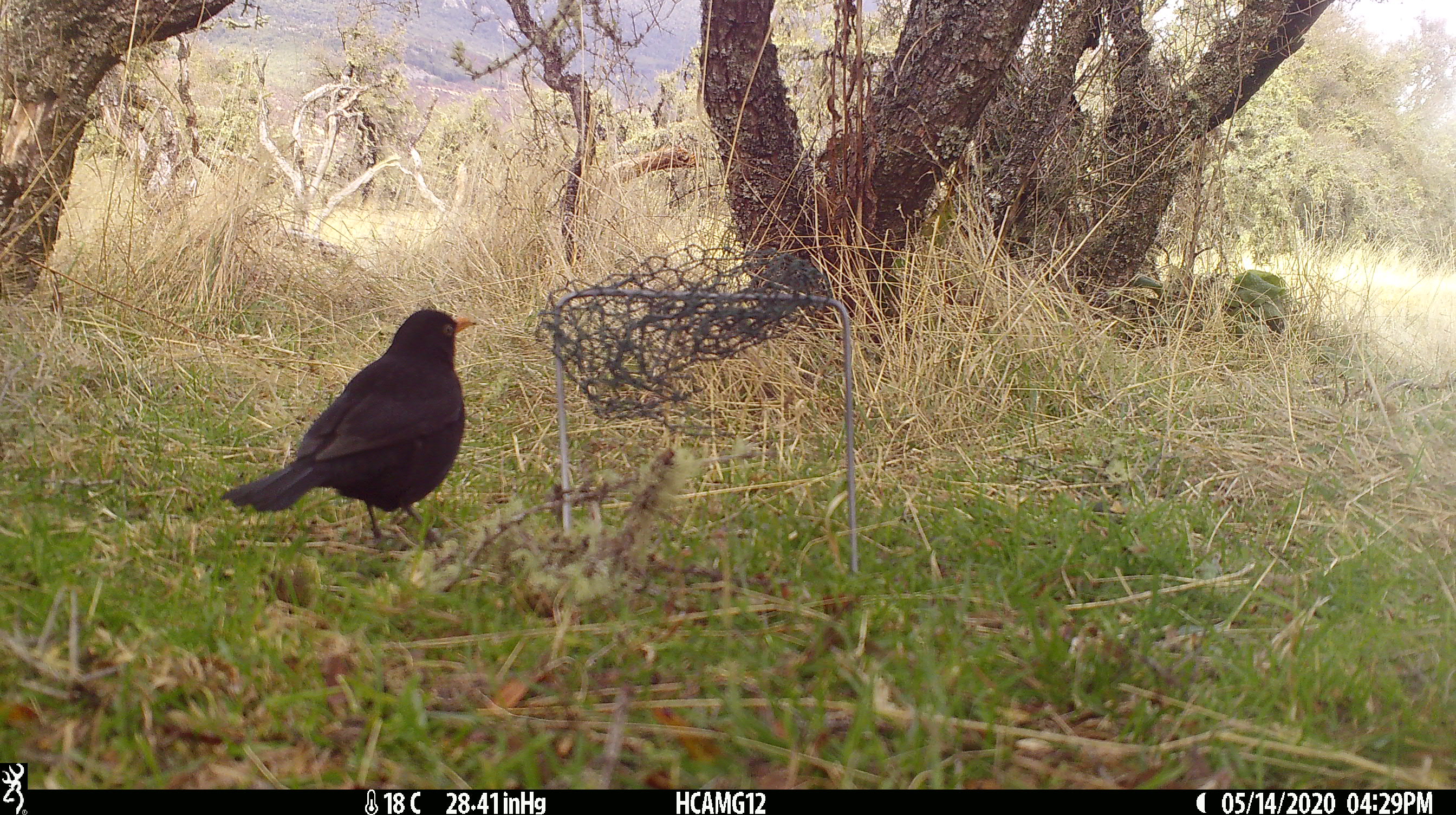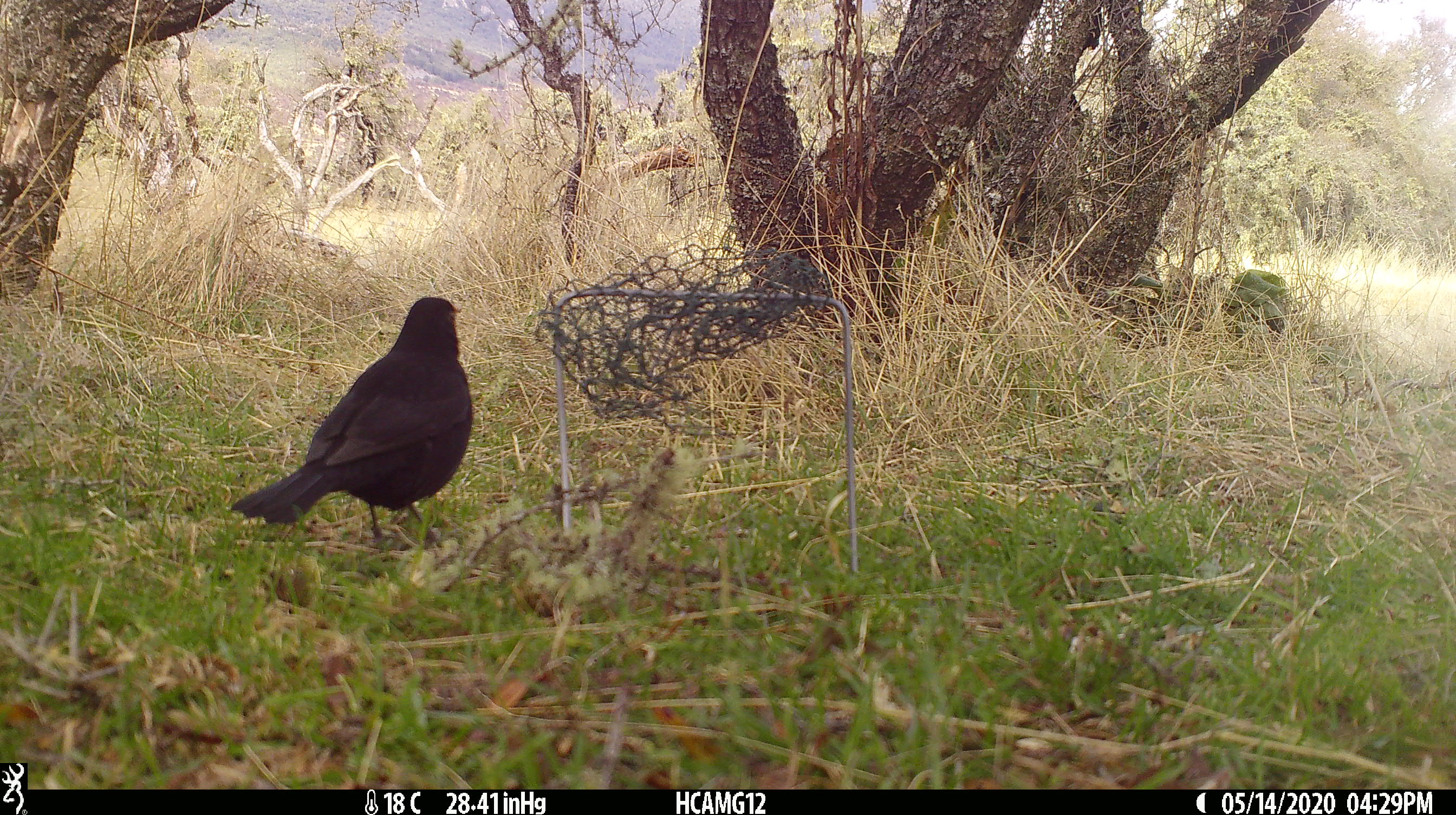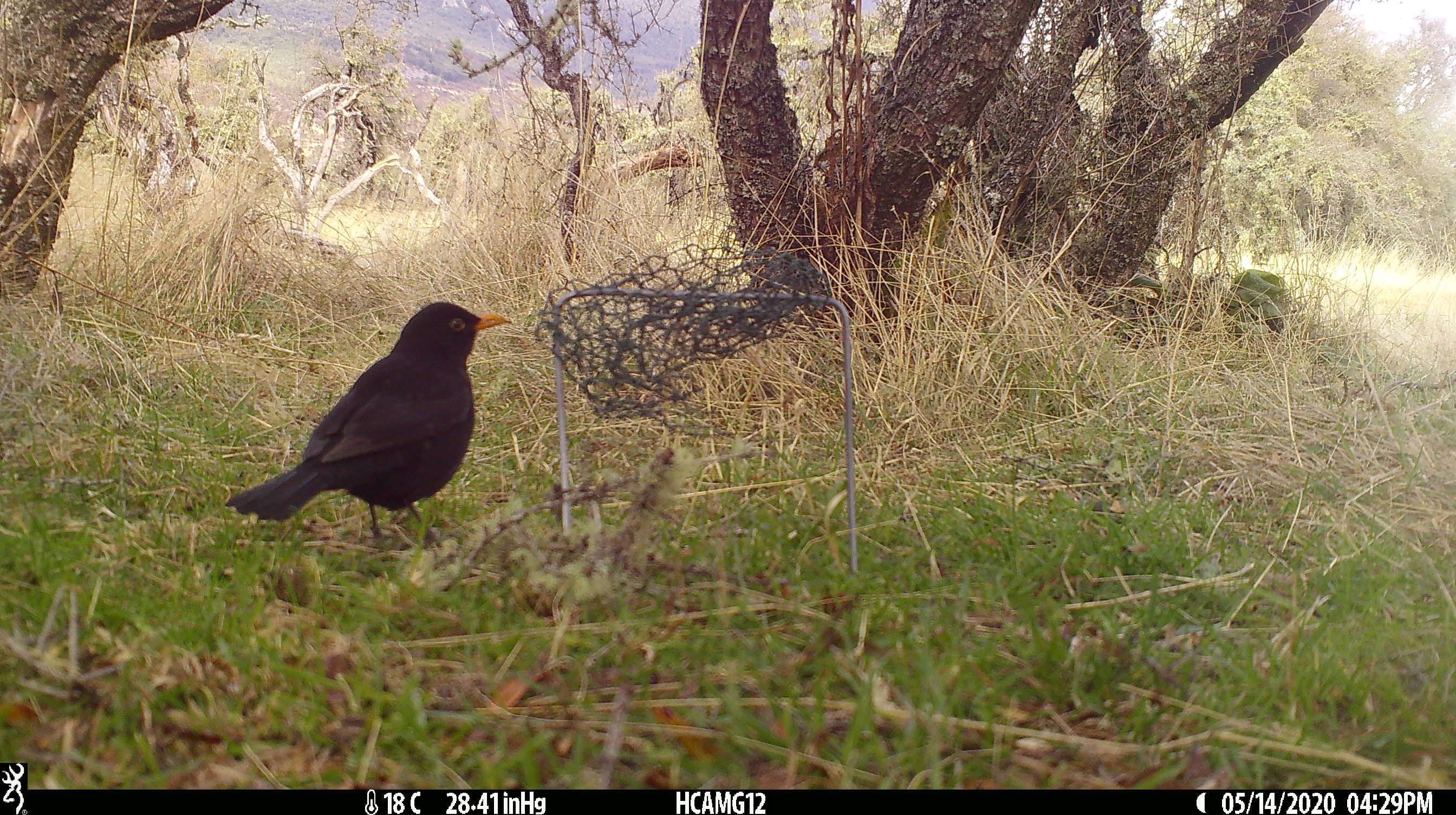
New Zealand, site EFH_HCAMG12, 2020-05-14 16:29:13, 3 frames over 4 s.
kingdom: Animalia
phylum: Chordata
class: Aves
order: Passeriformes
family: Turdidae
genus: Turdus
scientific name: Turdus merula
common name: eurasian blackbird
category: blackbird